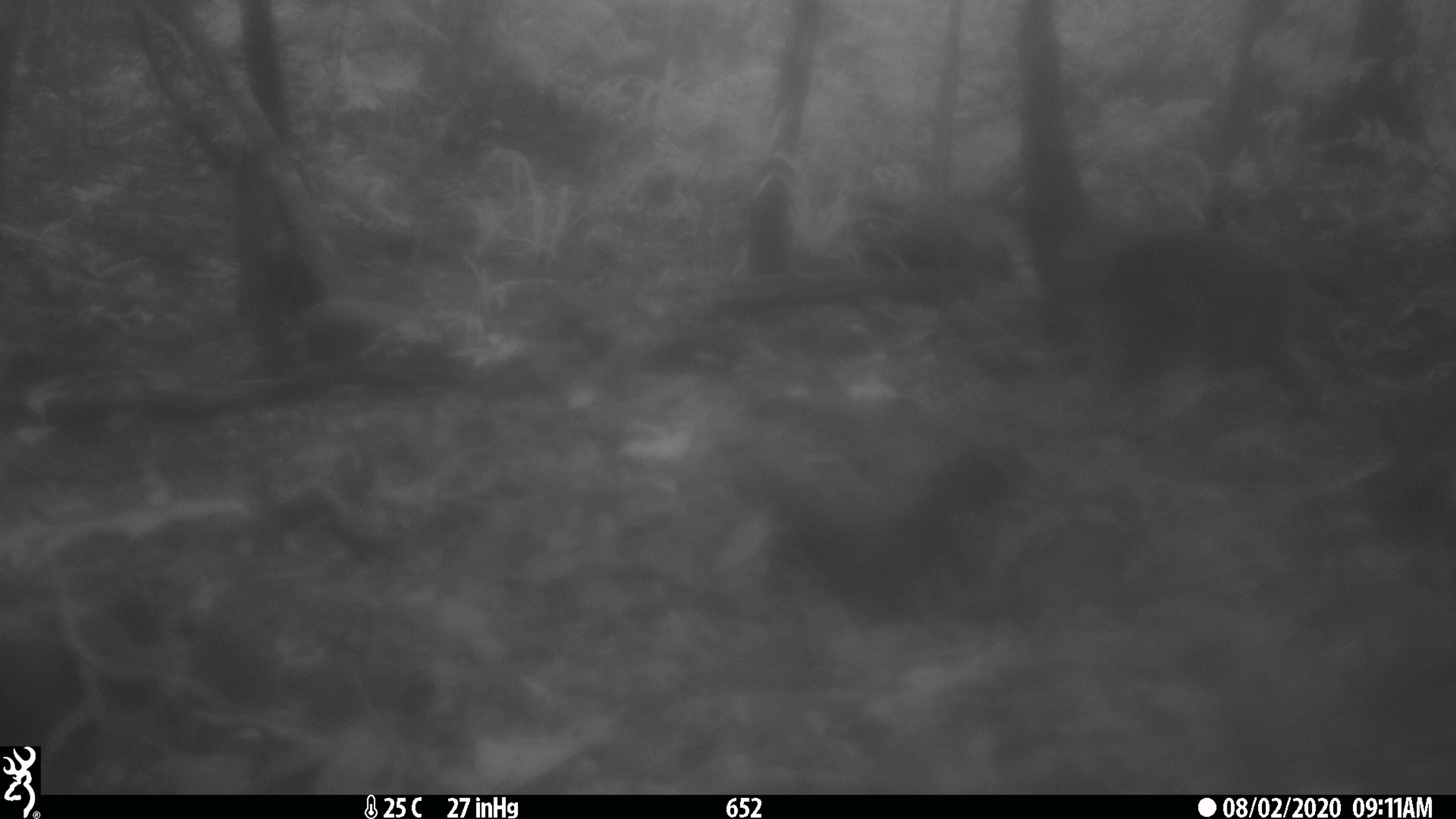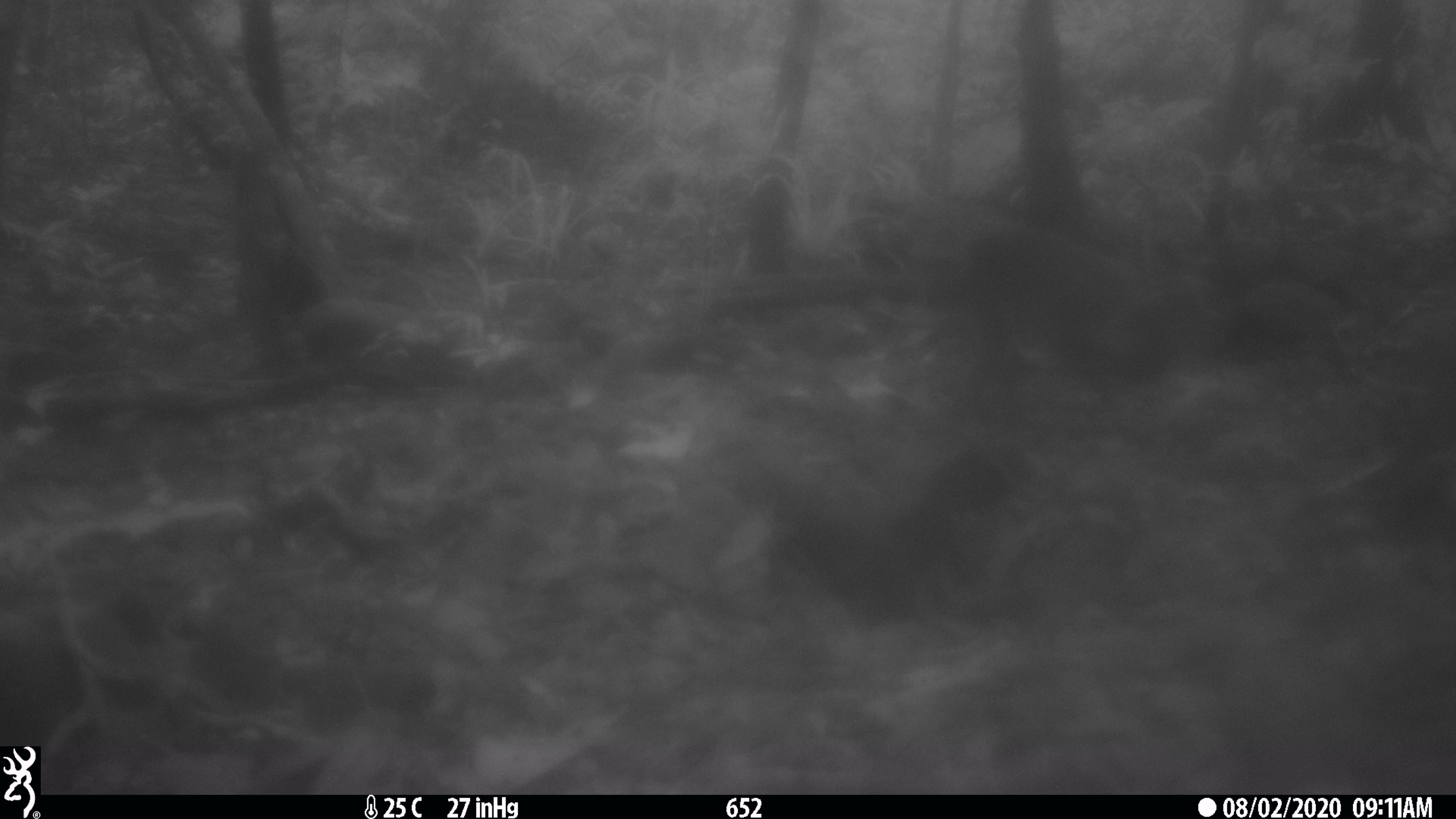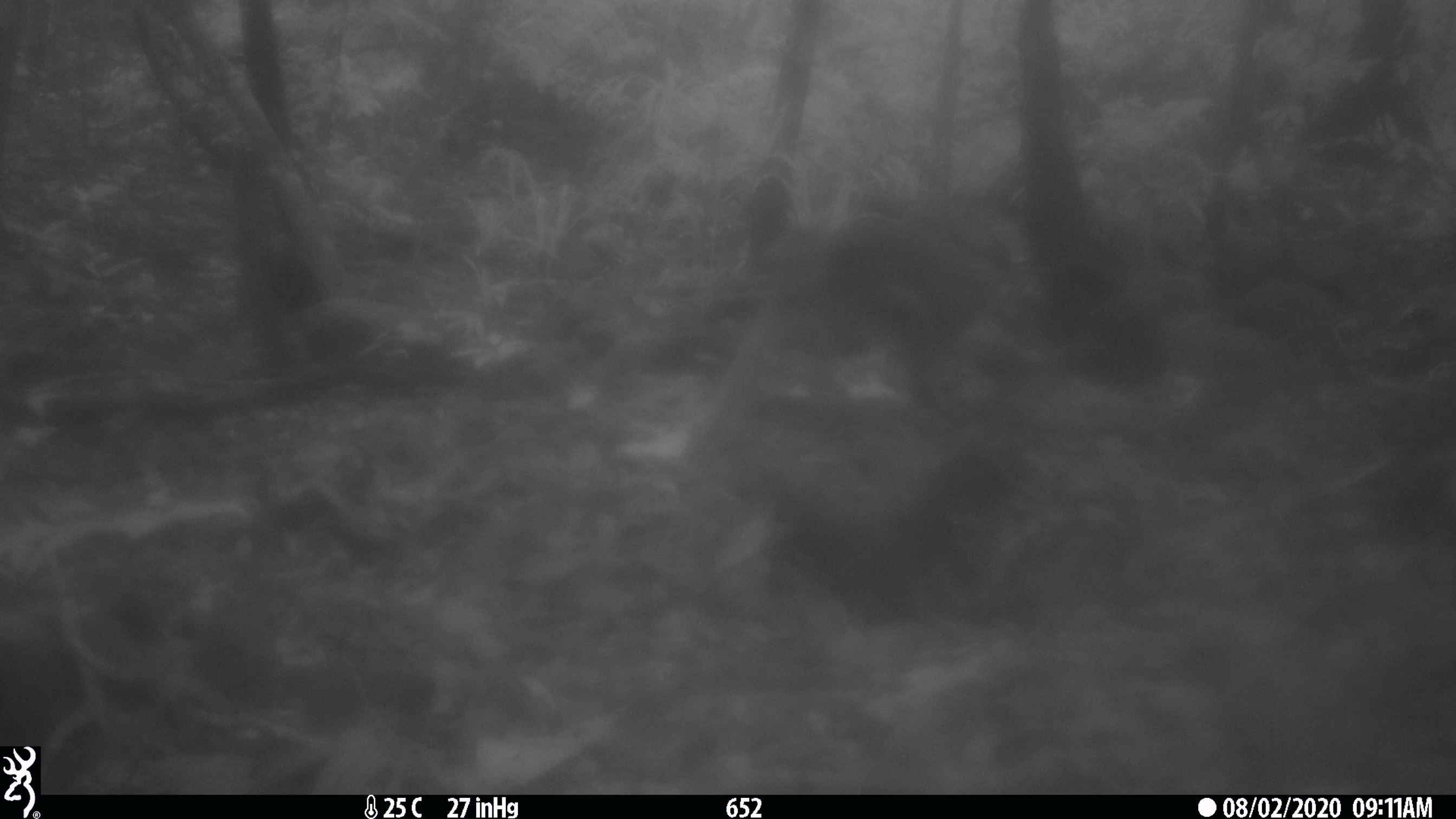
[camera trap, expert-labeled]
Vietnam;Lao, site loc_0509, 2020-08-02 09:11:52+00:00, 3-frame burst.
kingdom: Animalia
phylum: Chordata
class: Mammalia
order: Primates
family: Cercopithecidae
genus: Macaca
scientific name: Macaca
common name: macaques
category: assam or rhesus macaque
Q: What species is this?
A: Assam or rhesus macaque (macaques) (Macaca).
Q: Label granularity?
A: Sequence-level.